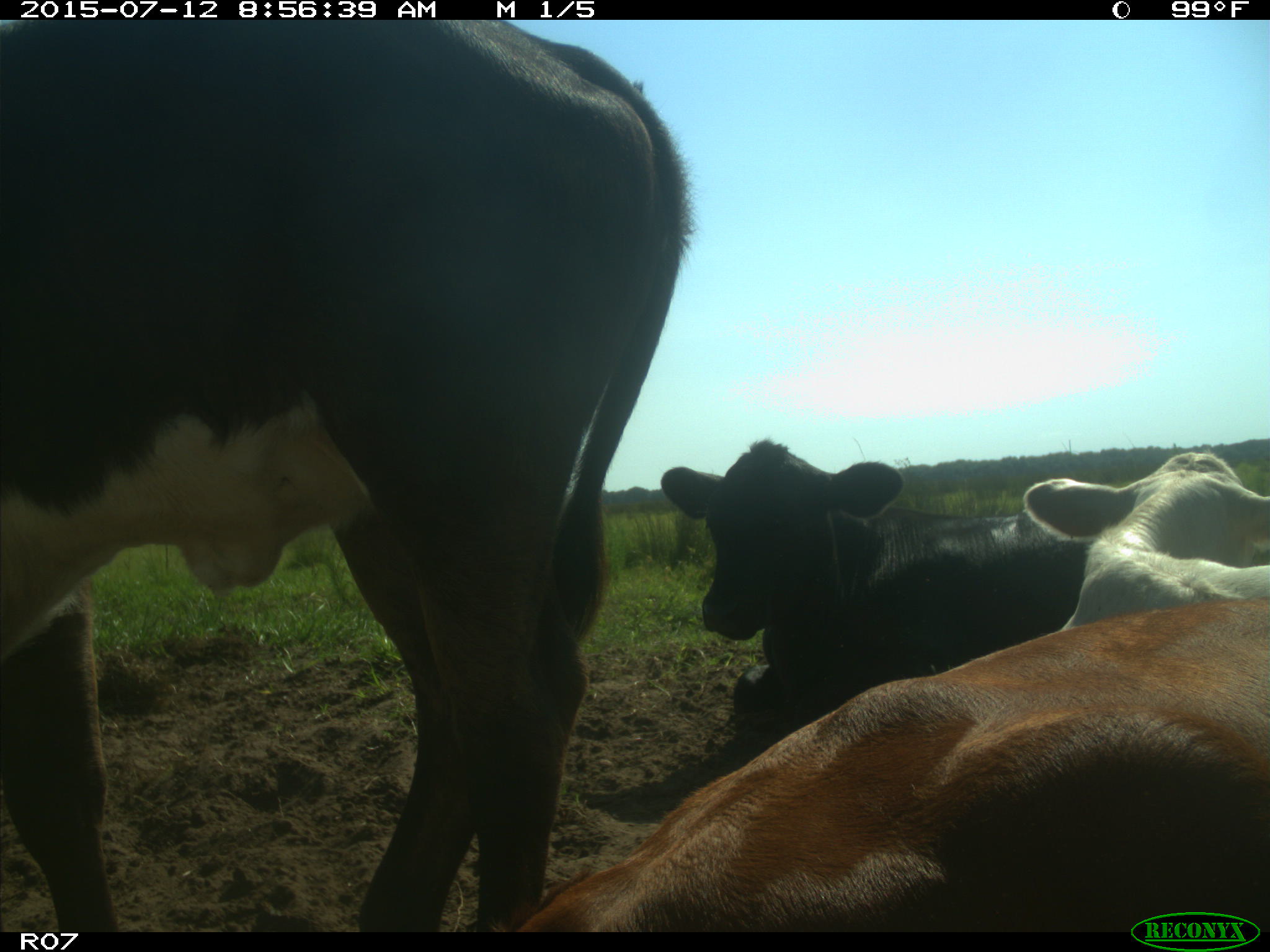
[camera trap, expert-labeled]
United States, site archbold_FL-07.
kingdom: Animalia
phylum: Chordata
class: Mammalia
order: Artiodactyla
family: Bovidae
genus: Bos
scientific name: Bos taurus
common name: domestic cow